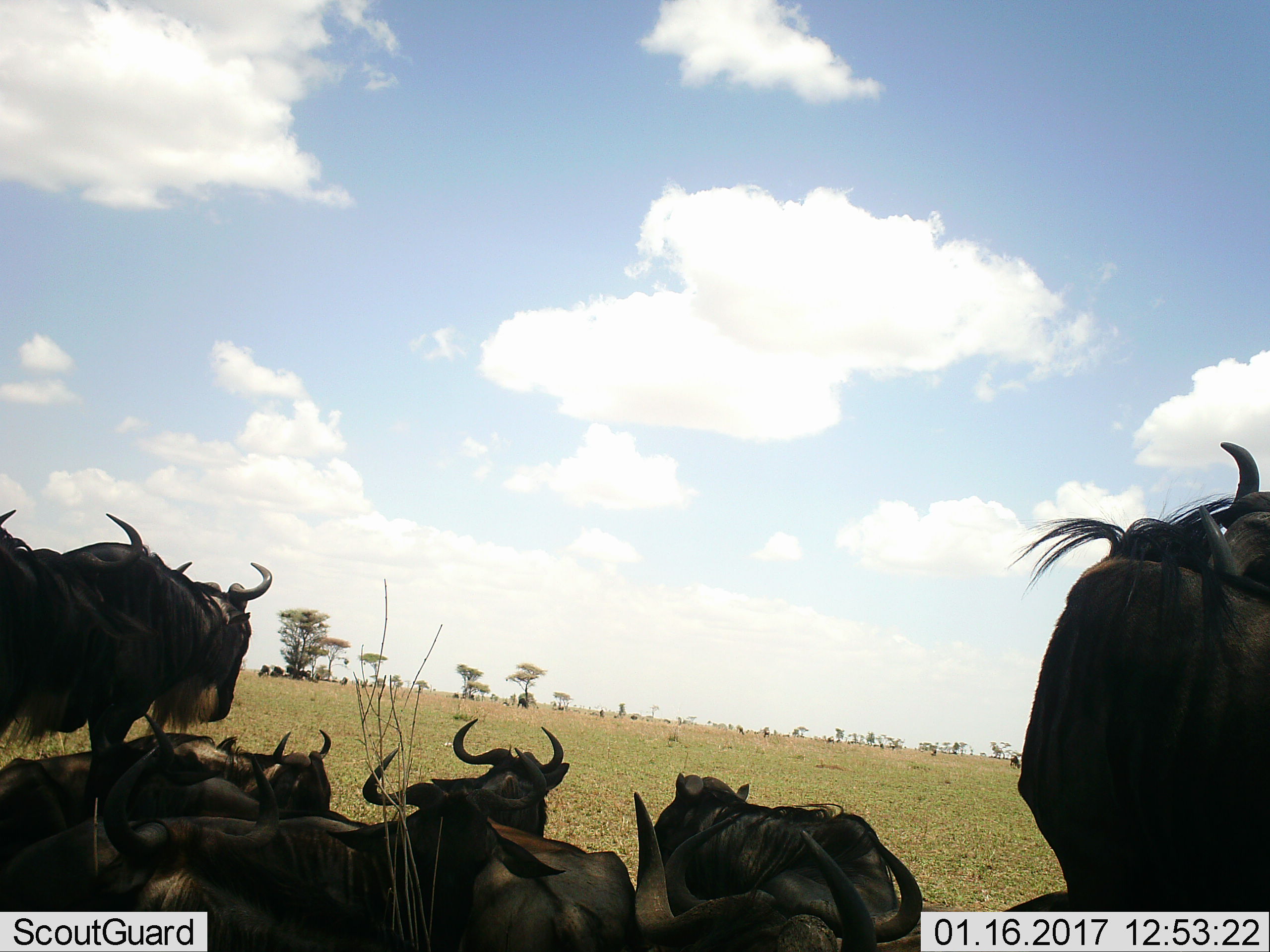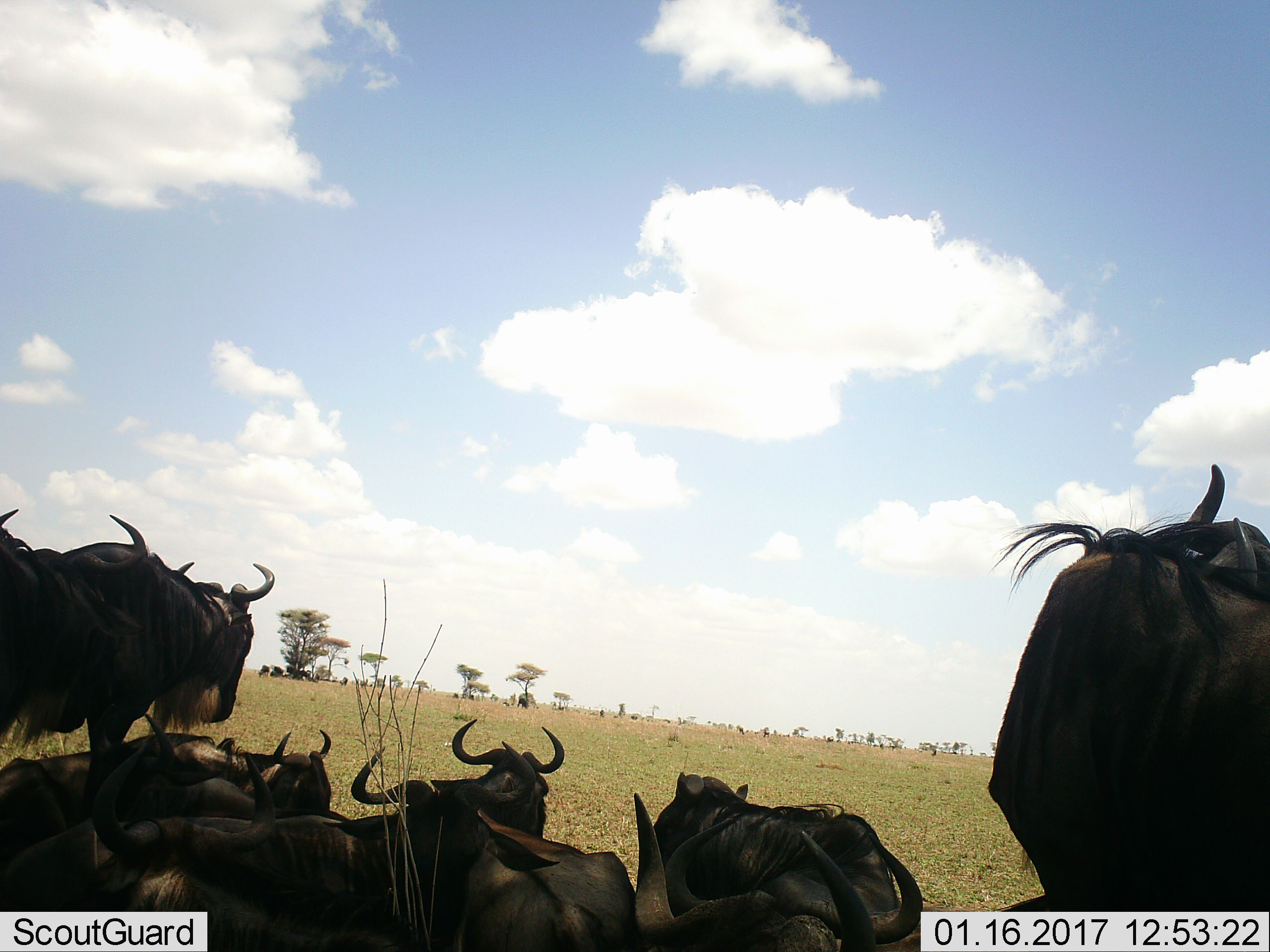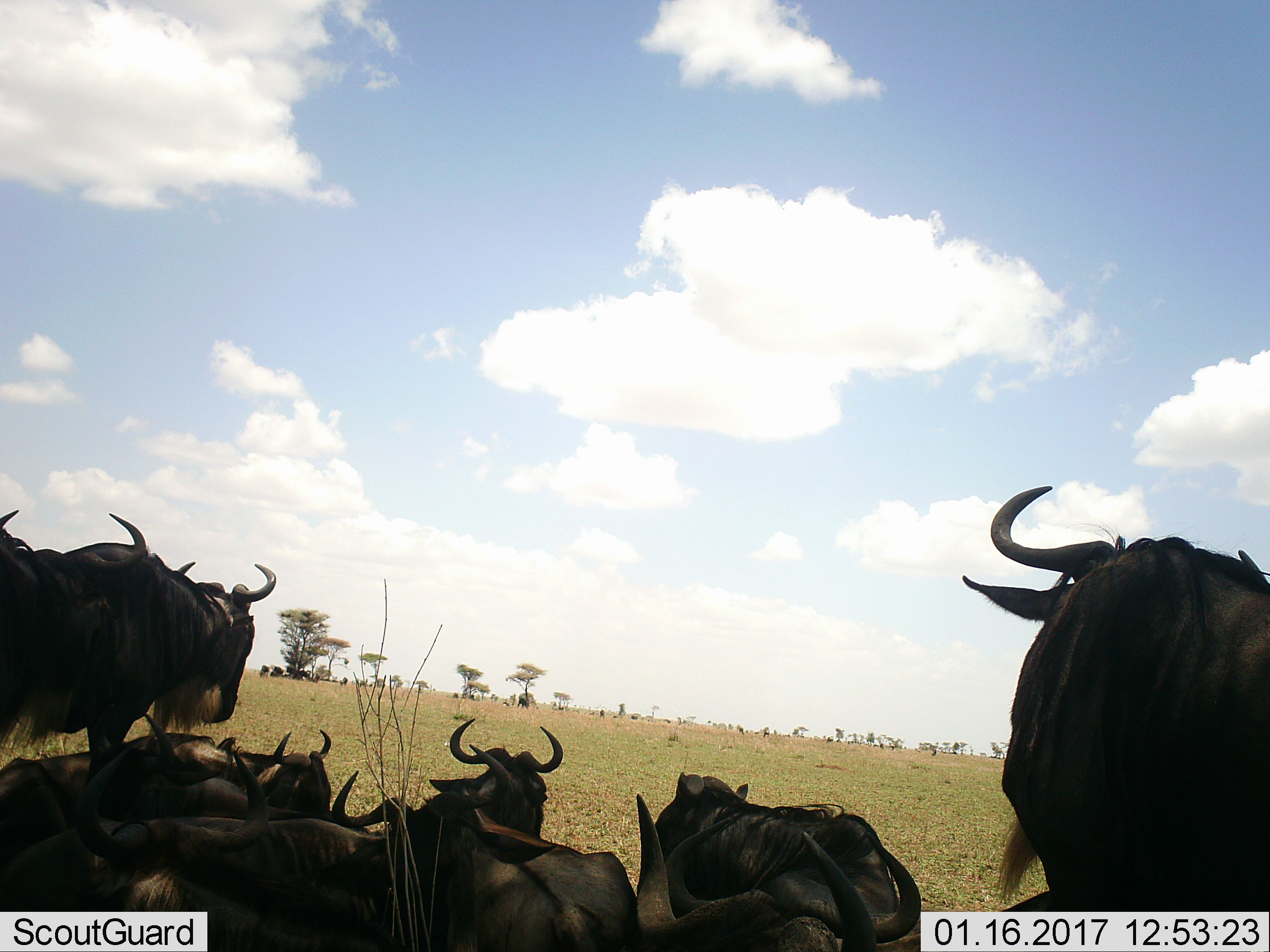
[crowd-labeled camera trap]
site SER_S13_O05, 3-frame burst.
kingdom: Animalia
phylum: Chordata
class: Mammalia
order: Artiodactyla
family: Bovidae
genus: Connochaetes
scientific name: Connochaetes taurinus taurinus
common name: blue wildebeest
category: wildebeestblue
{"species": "wildebeestblue (blue wildebeest) (Connochaetes taurinus taurinus)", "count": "11-50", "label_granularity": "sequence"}